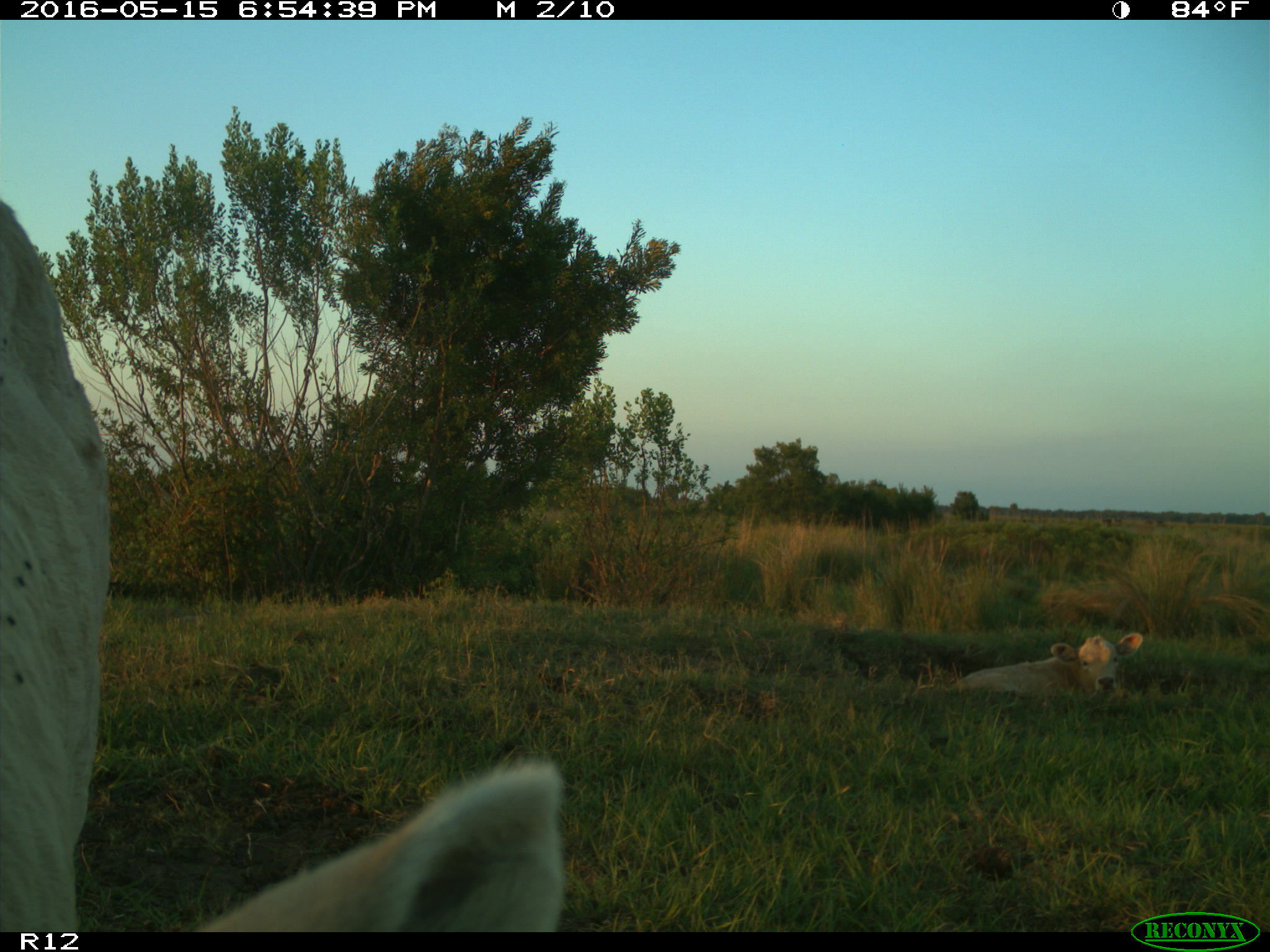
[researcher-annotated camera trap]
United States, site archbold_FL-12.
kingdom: Animalia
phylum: Chordata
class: Mammalia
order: Artiodactyla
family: Bovidae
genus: Bos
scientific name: Bos taurus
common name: domestic cow